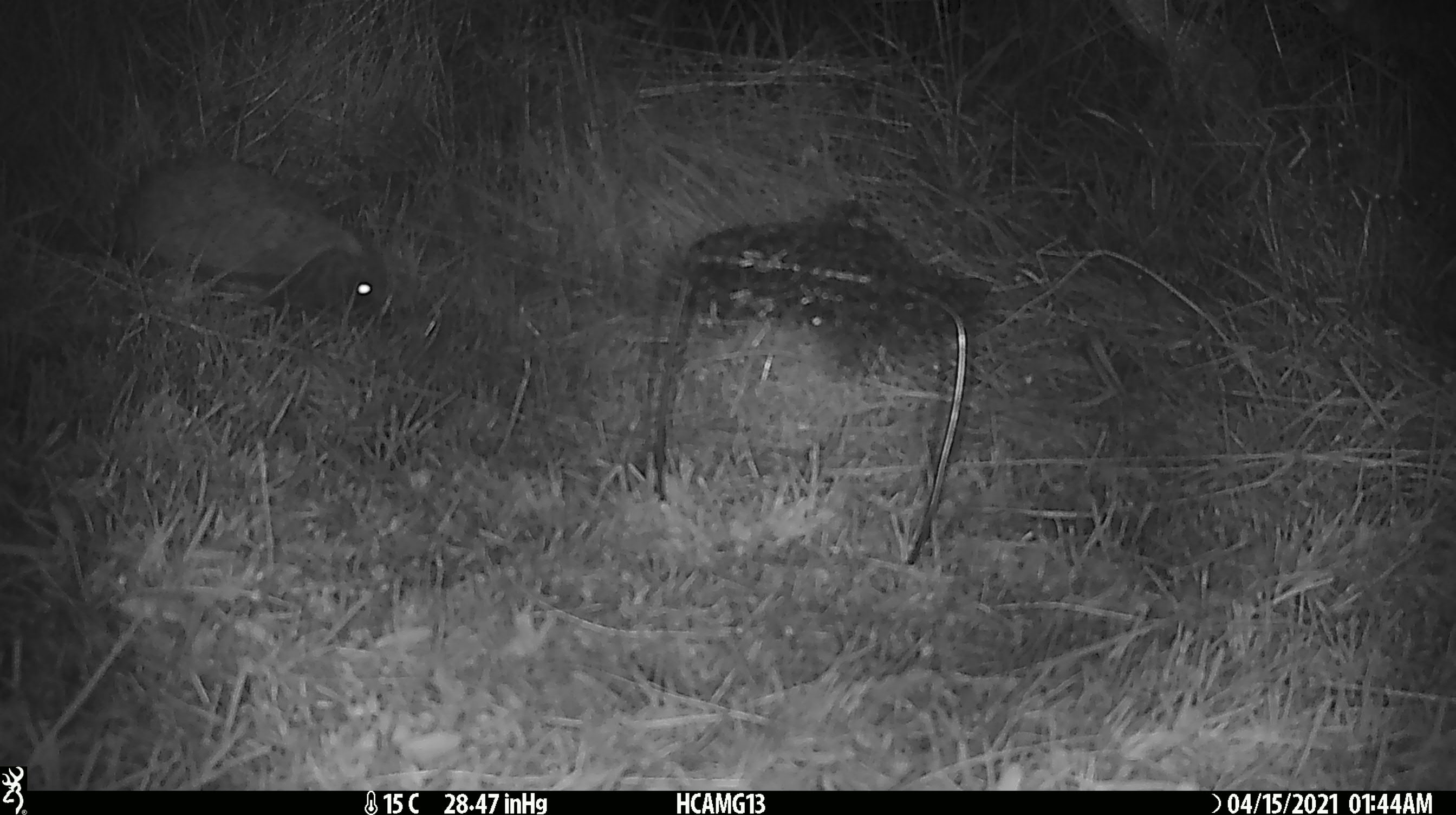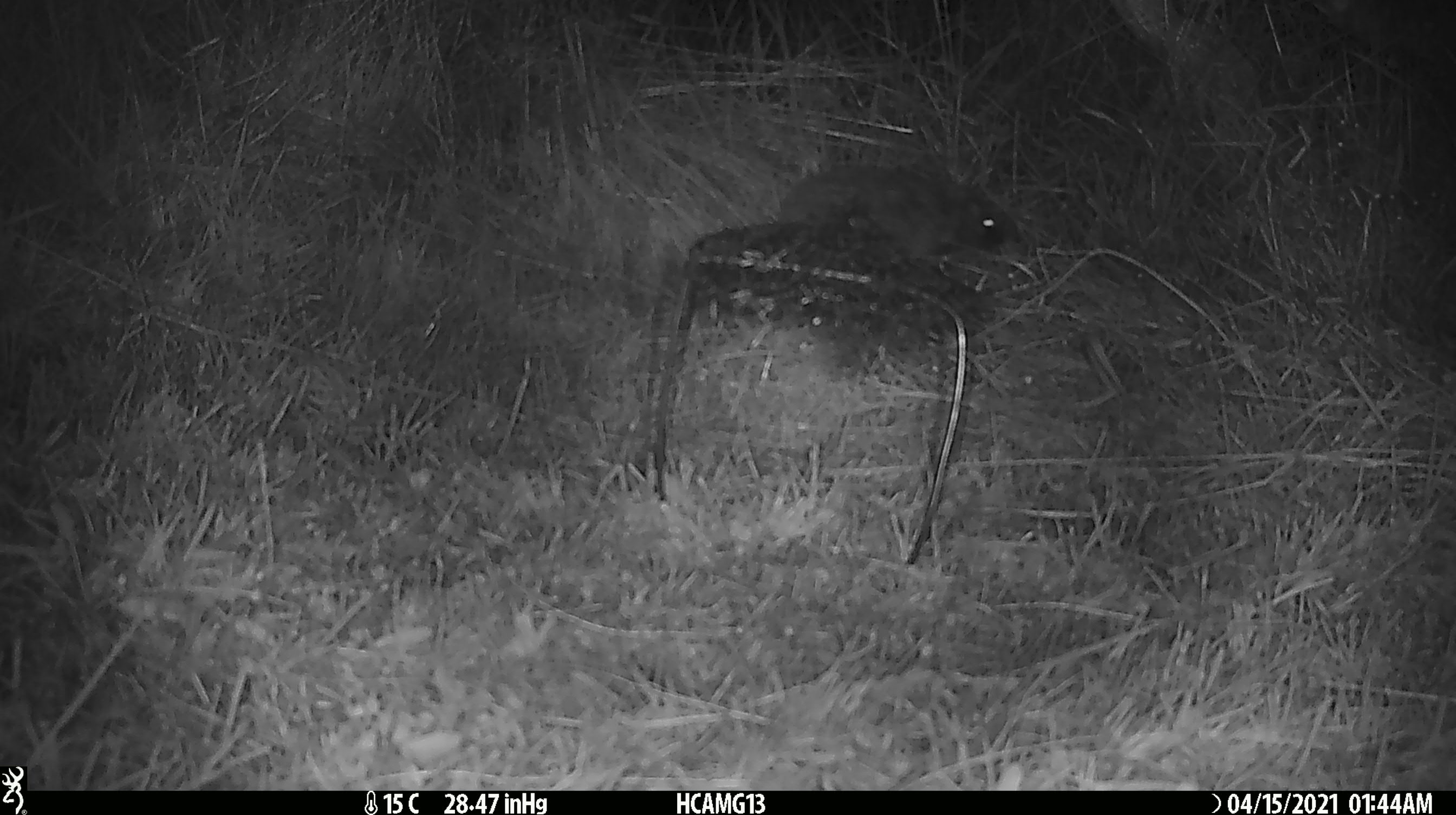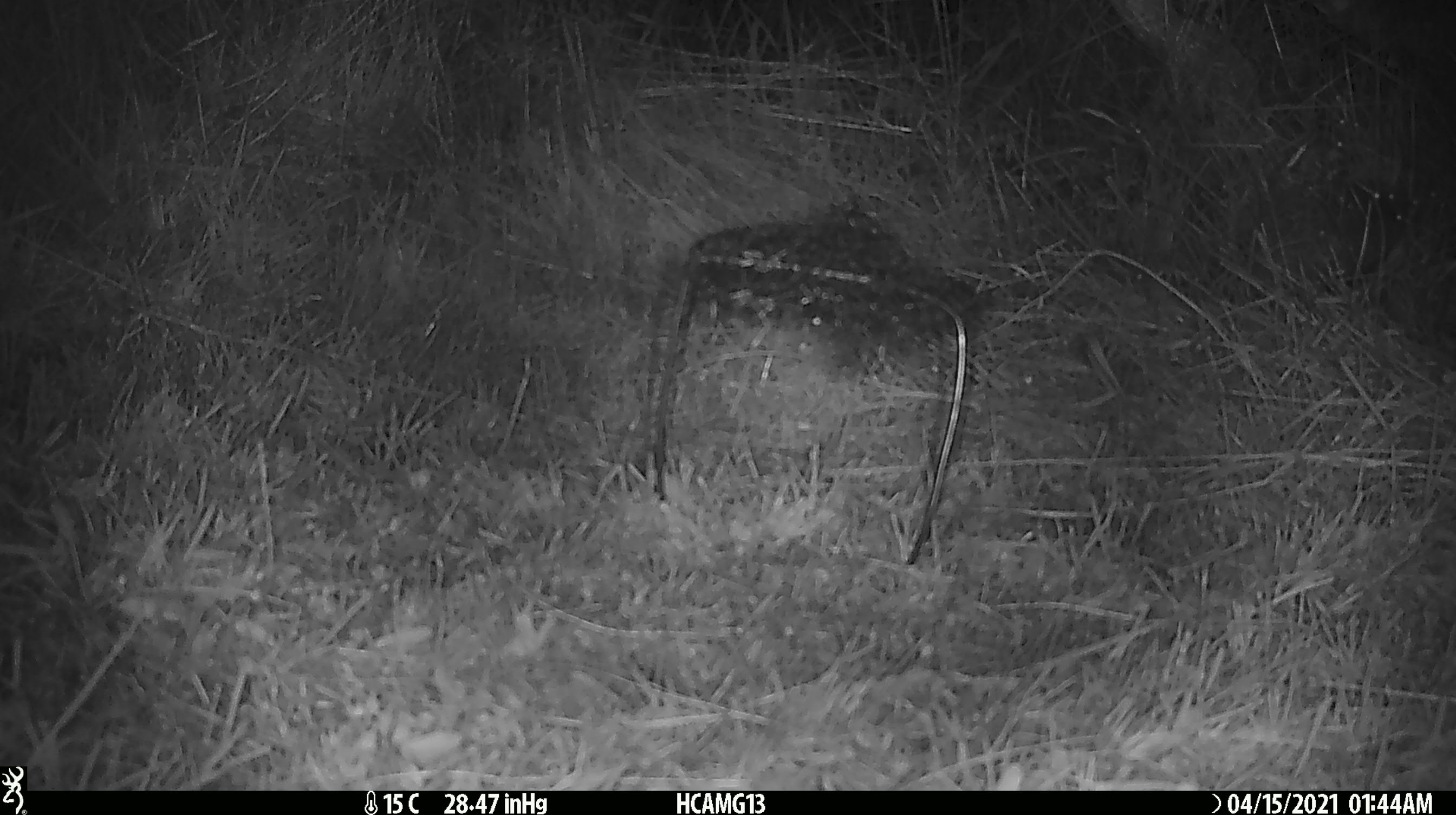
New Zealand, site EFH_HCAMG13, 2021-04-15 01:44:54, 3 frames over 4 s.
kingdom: Animalia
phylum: Chordata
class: Mammalia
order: Eulipotyphla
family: Erinaceidae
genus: Erinaceus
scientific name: Erinaceus europaeus europaeus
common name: european hedgehog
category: hedgehog